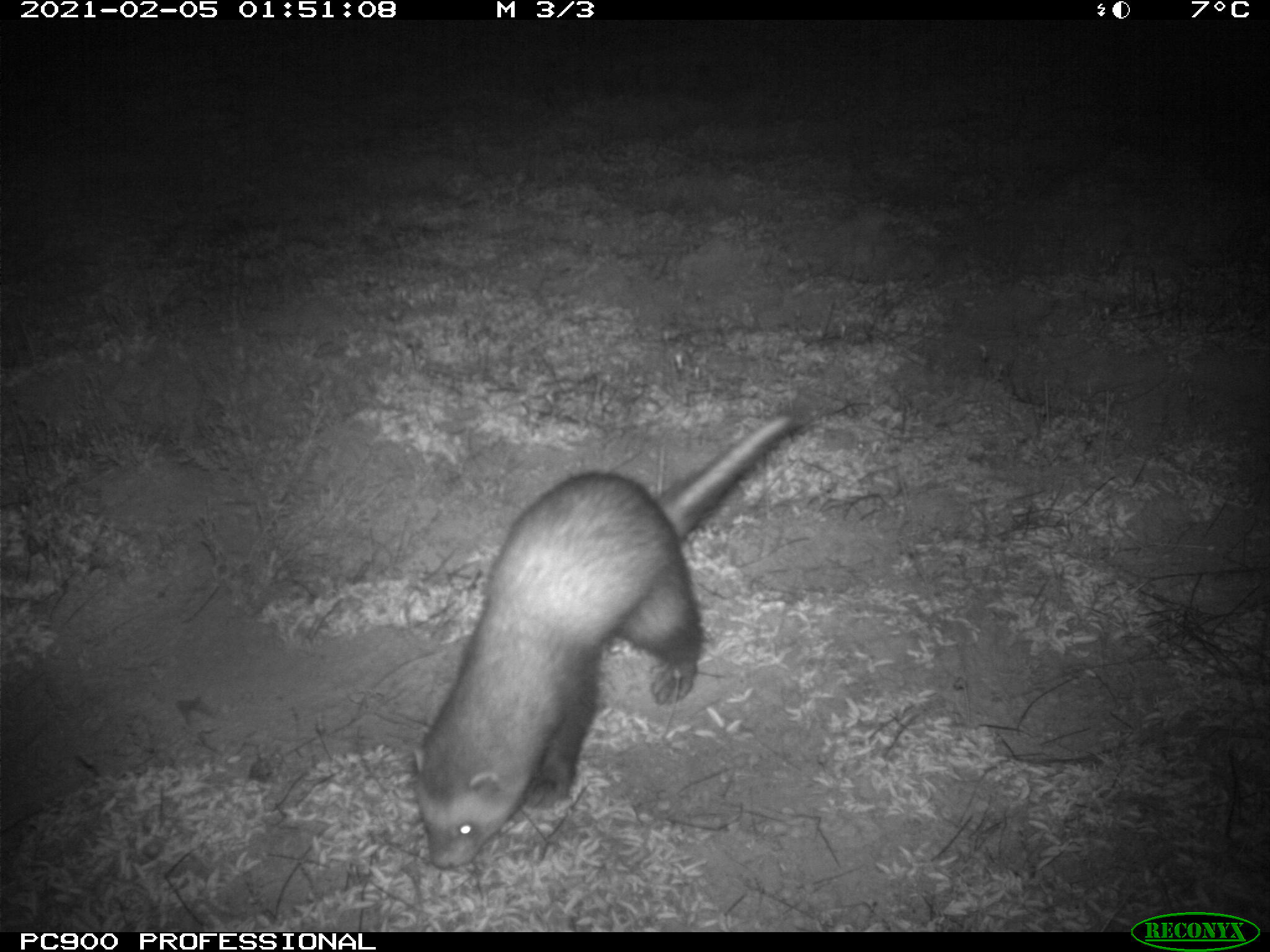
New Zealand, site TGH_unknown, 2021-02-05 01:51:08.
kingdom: Animalia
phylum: Chordata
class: Mammalia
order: Carnivora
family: Mustelidae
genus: Mustela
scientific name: Mustela furo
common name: ferret